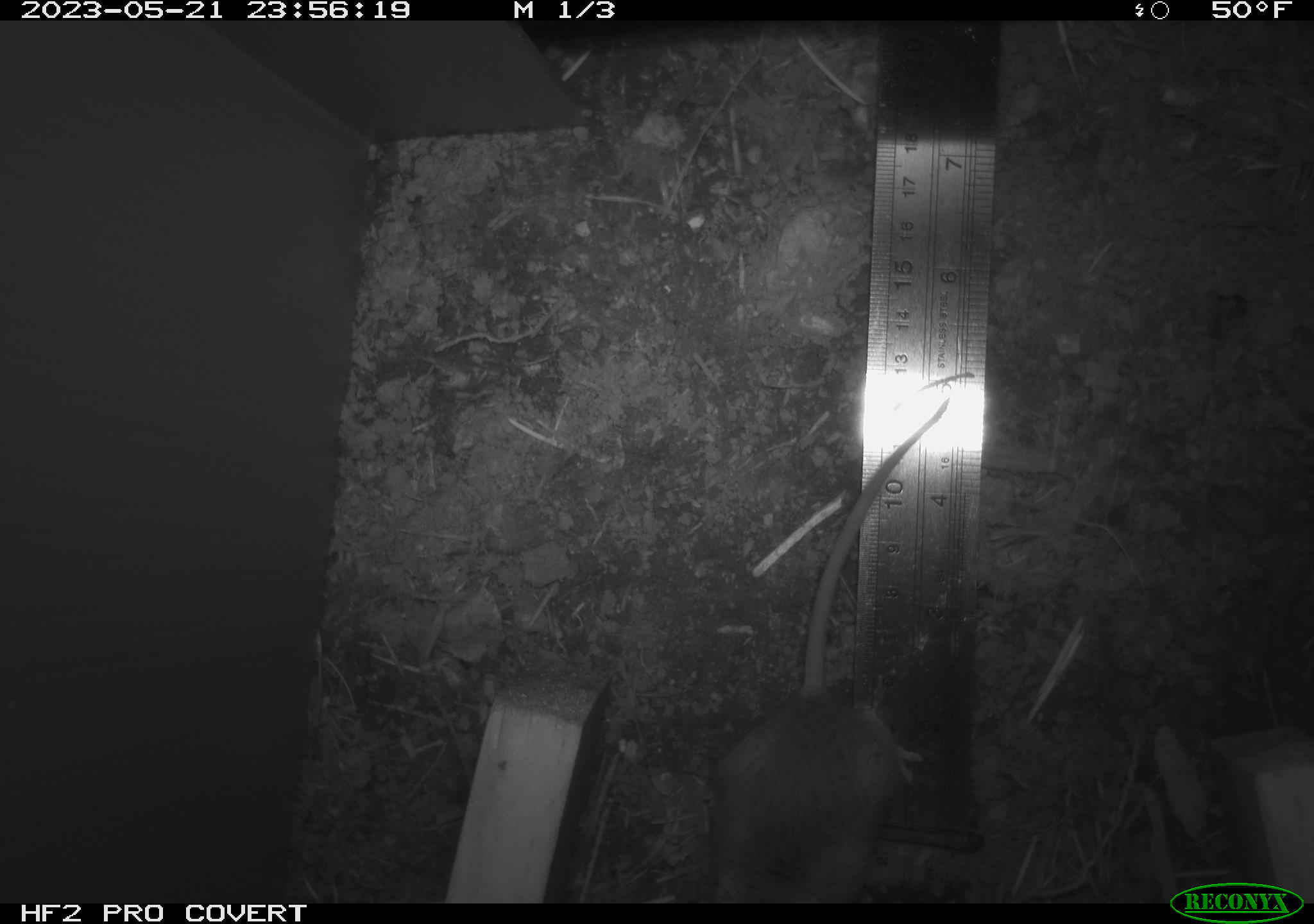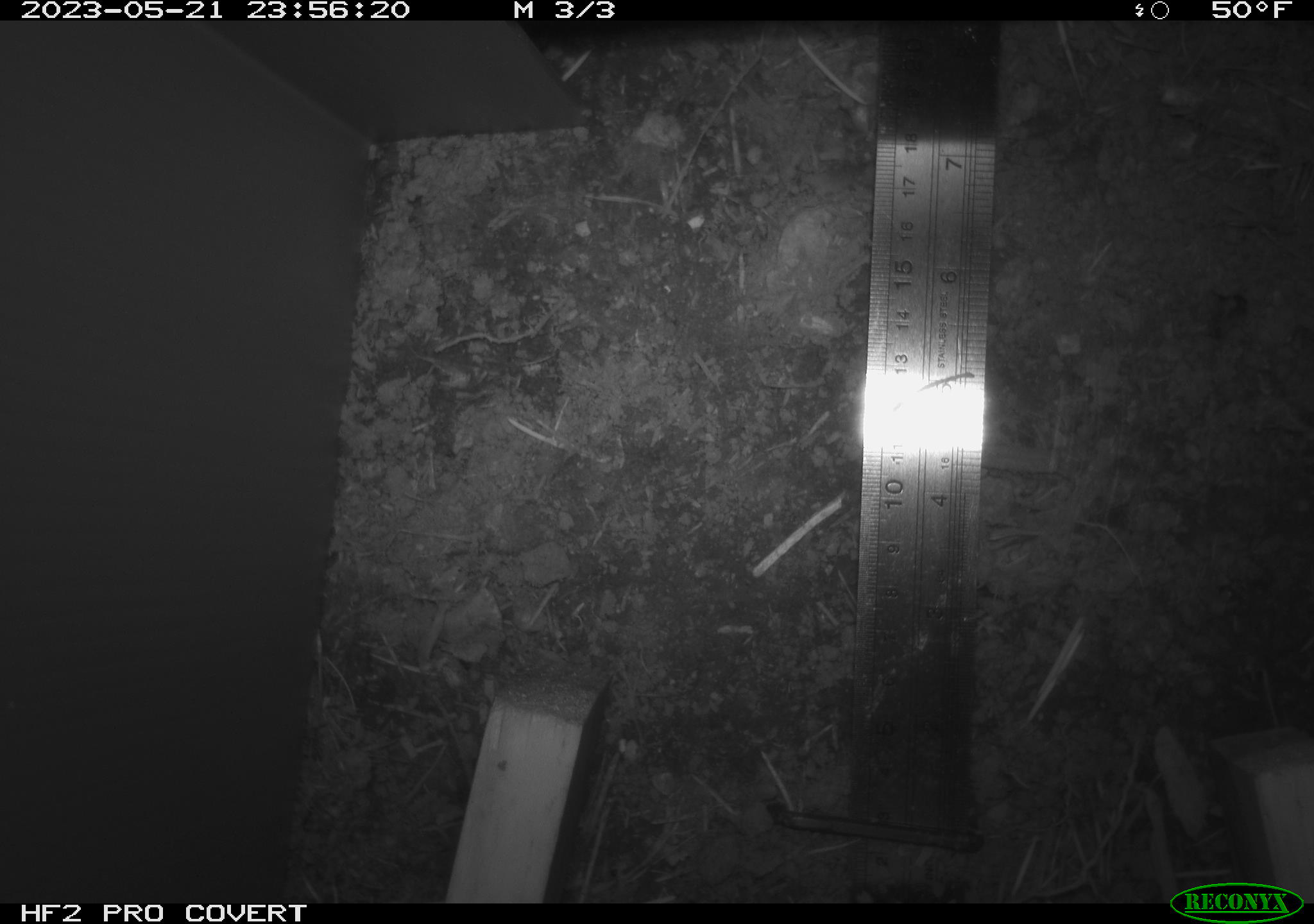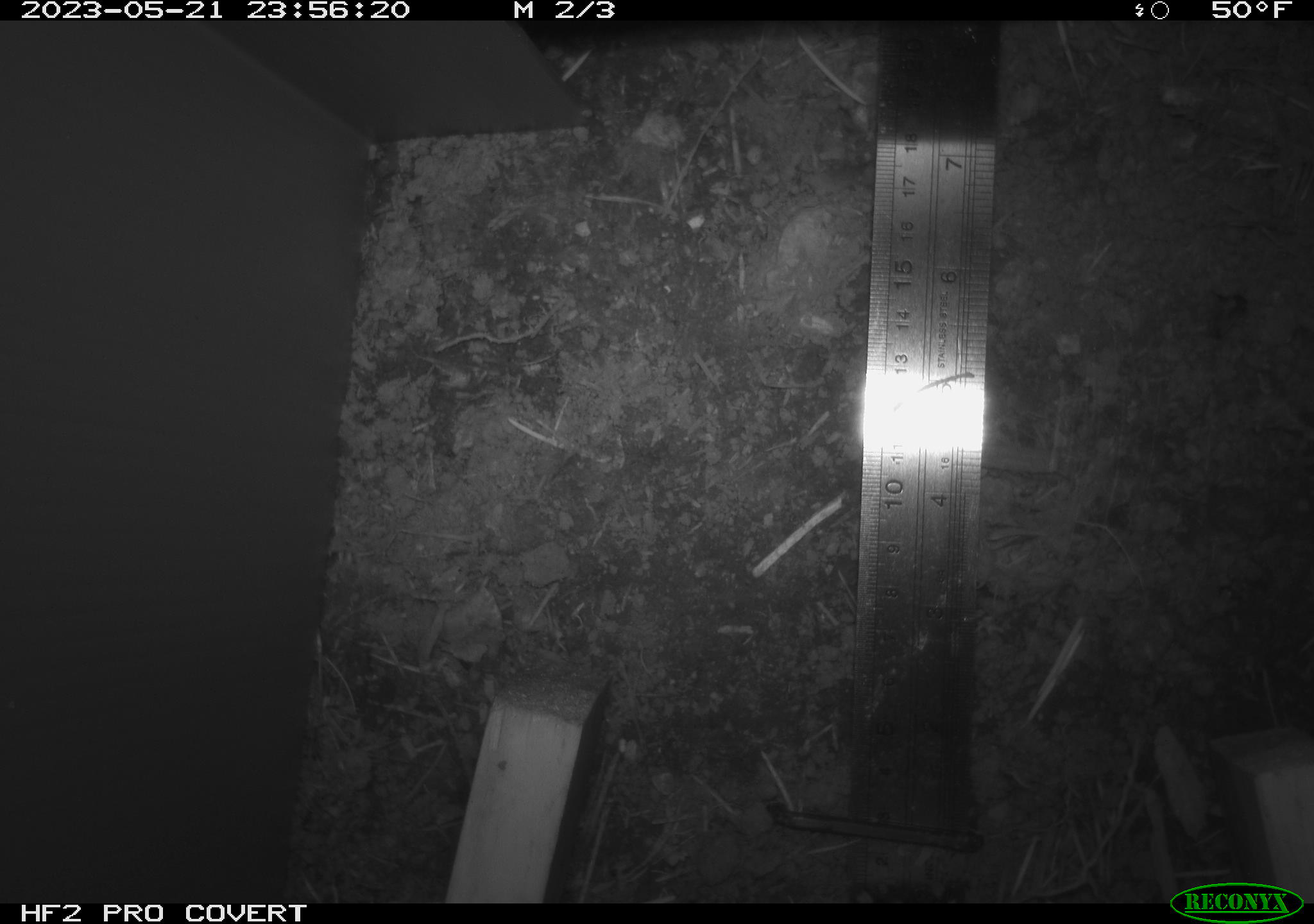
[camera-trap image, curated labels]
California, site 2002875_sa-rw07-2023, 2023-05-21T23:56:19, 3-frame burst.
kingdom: Animalia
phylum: Chordata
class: Mammalia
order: Rodentia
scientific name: Rodentia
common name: mouse species